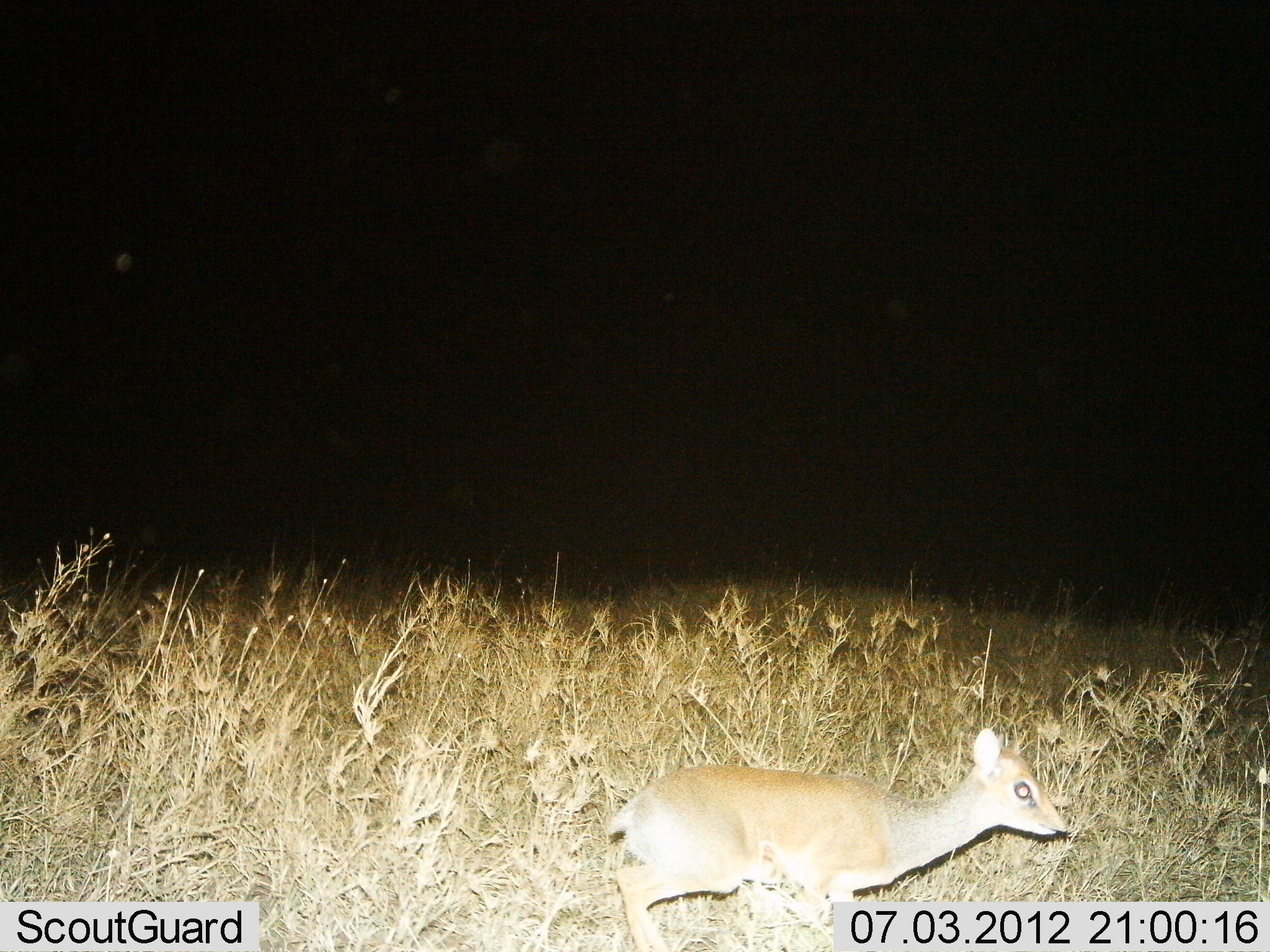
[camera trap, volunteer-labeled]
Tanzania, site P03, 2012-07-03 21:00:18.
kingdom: Animalia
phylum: Chordata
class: Mammalia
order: Artiodactyla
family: Bovidae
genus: Madoqua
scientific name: Madoqua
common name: dikdik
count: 1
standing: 50%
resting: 0%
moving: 50%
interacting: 0%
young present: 0%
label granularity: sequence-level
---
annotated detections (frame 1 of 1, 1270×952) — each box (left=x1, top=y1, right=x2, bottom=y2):
animal: (left=604, top=727, right=1069, bottom=952)